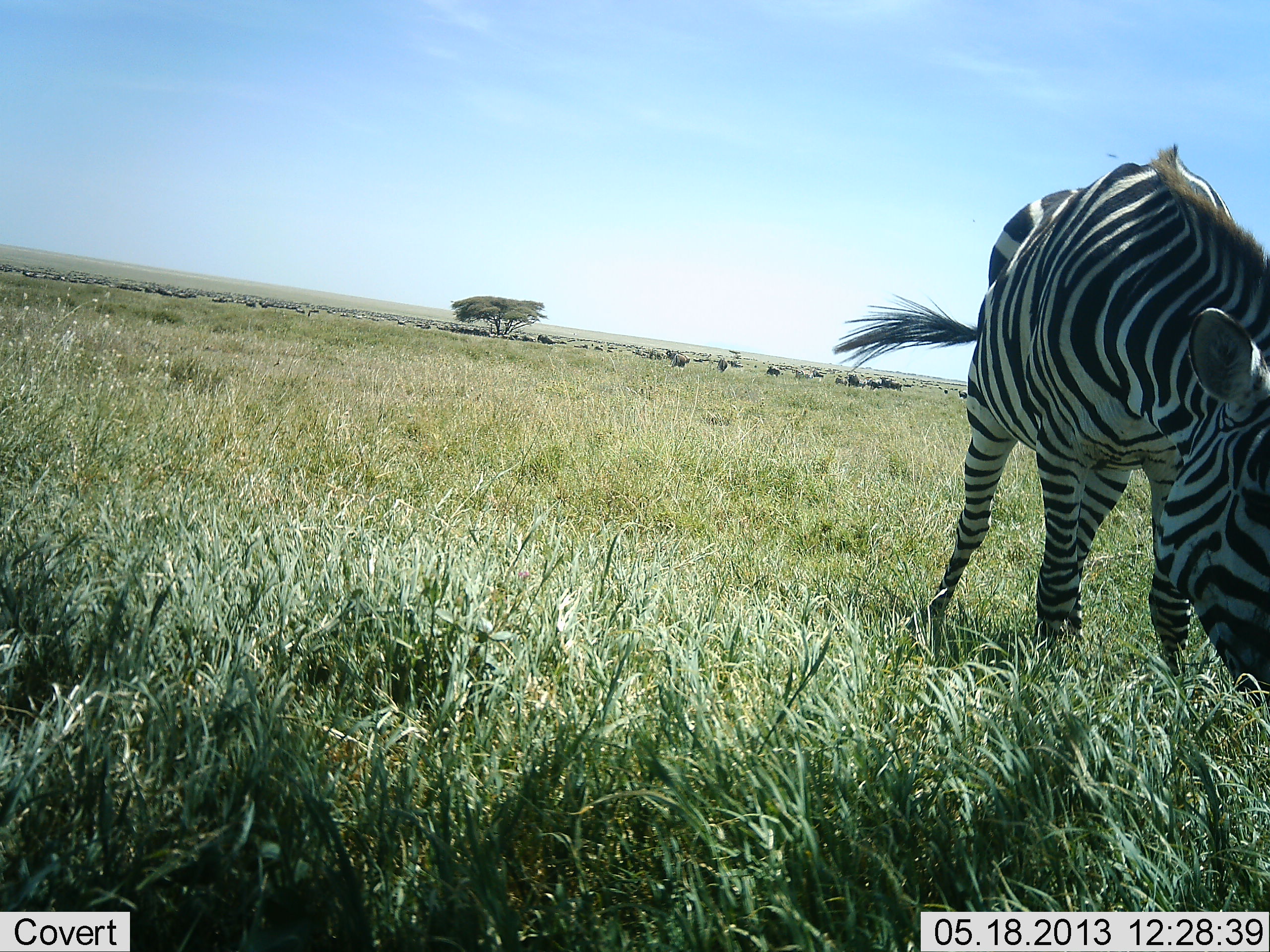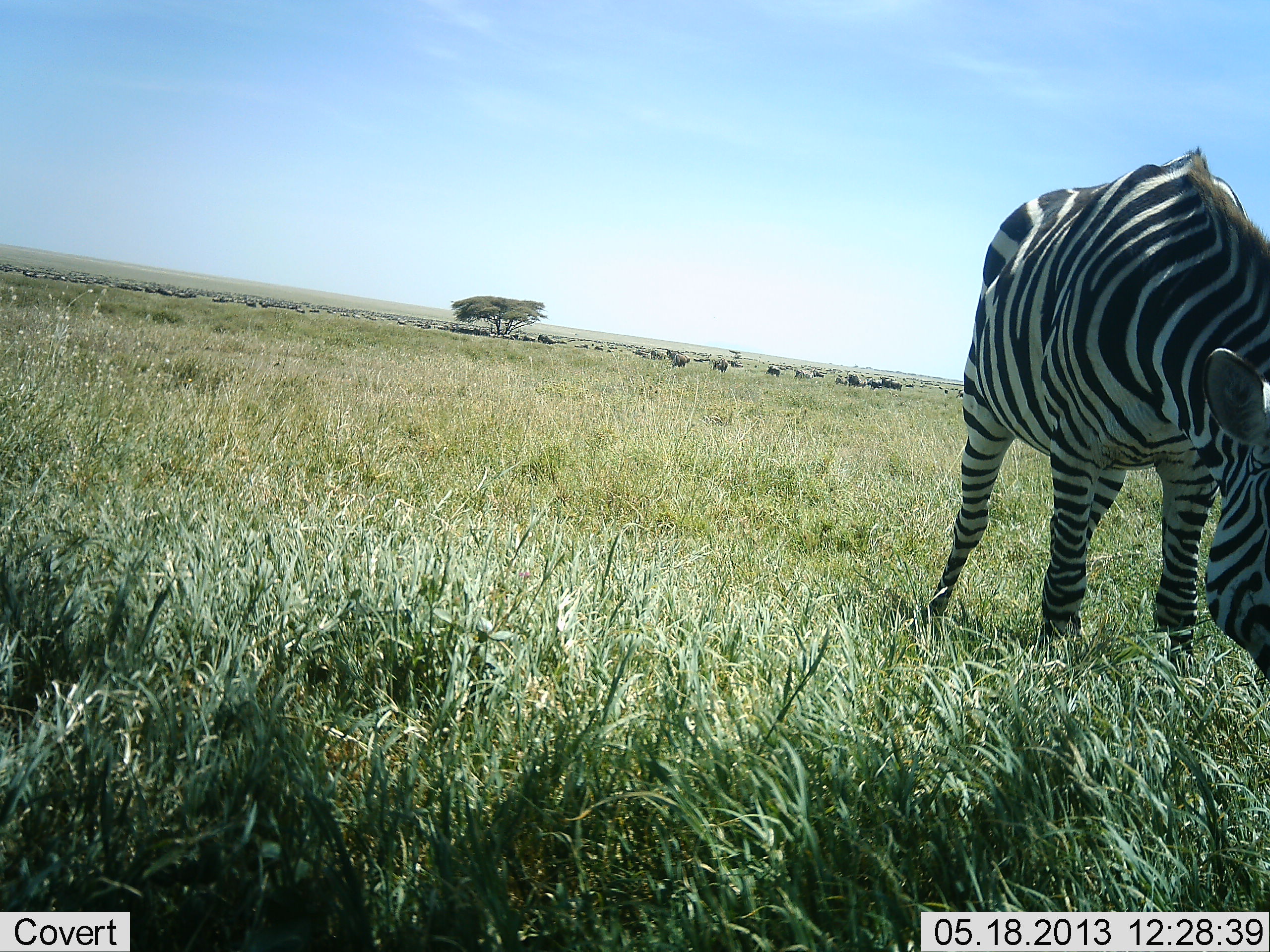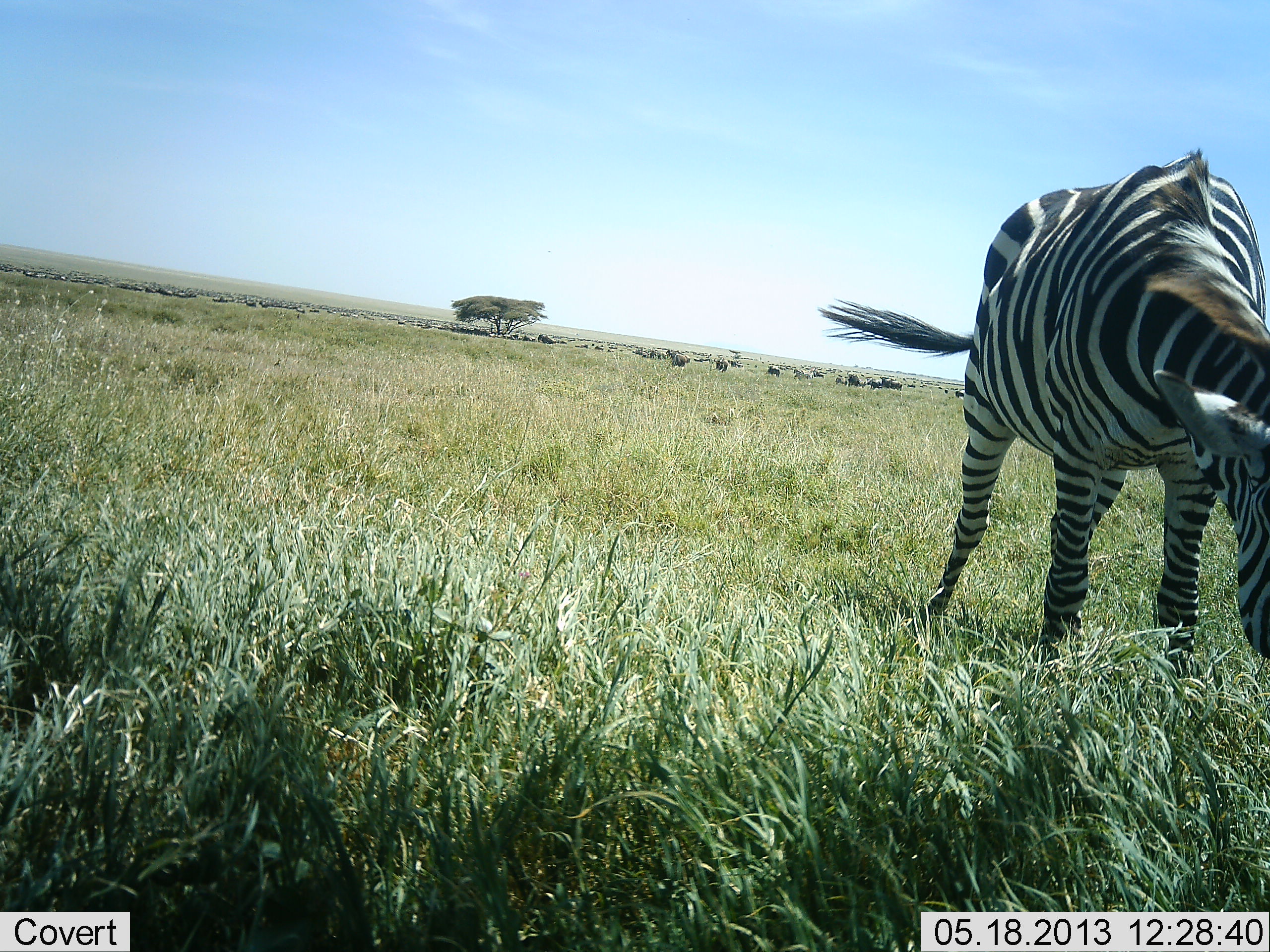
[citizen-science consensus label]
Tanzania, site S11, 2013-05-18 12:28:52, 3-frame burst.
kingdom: Animalia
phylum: Chordata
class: Mammalia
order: Perissodactyla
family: Equidae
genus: Equus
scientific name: Equus quagga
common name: plains zebra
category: zebra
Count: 1.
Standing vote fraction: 18%.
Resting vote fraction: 0%.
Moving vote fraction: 5%.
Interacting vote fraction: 0%.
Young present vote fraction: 0%.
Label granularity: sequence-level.